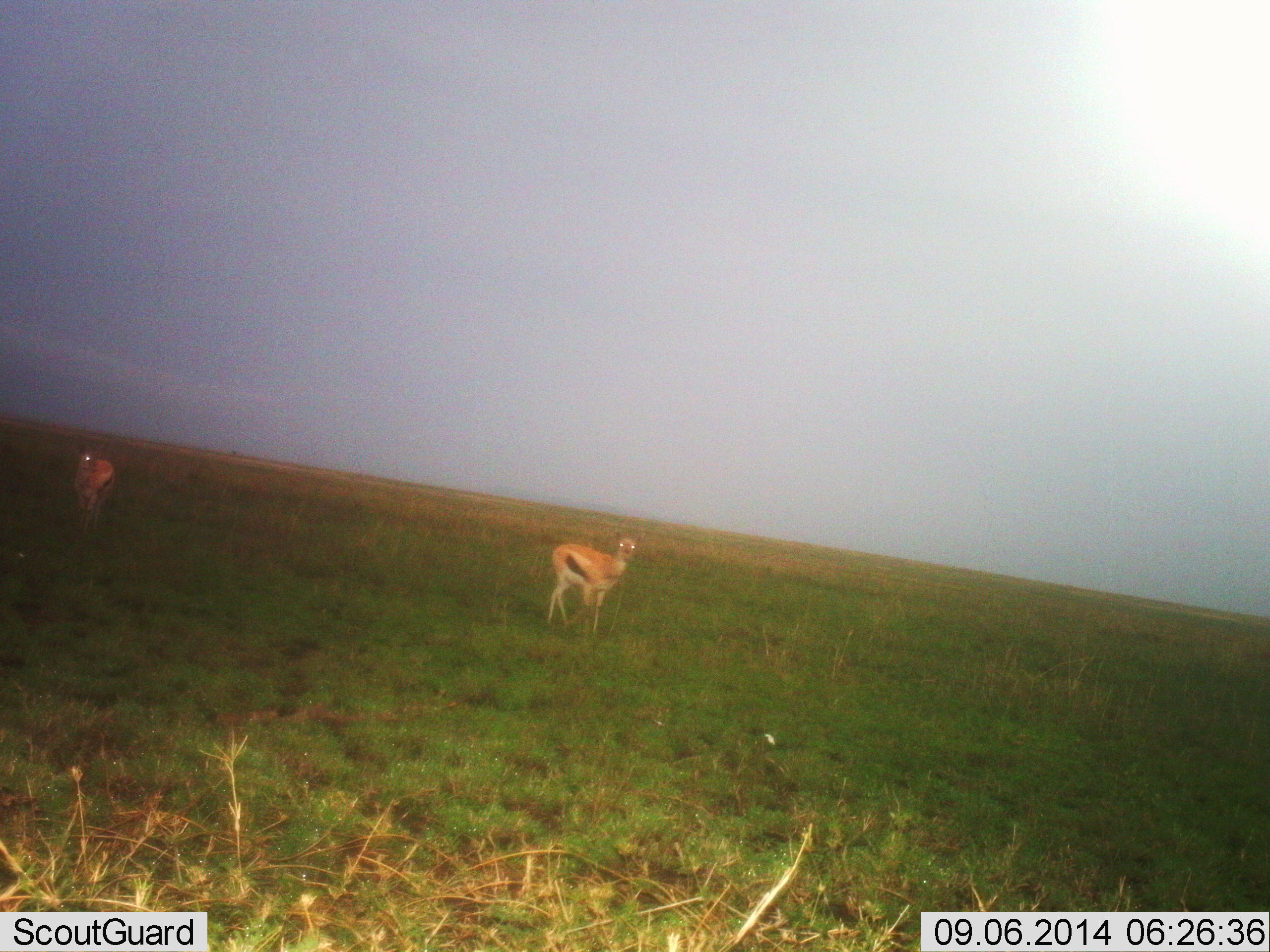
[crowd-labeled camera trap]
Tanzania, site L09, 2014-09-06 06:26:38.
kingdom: Animalia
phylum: Chordata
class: Mammalia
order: Artiodactyla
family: Bovidae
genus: Eudorcas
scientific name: Eudorcas thomsonii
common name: thomson's gazelle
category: gazellethomsons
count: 2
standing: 80%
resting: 0%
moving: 20%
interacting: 0%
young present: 0%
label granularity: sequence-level